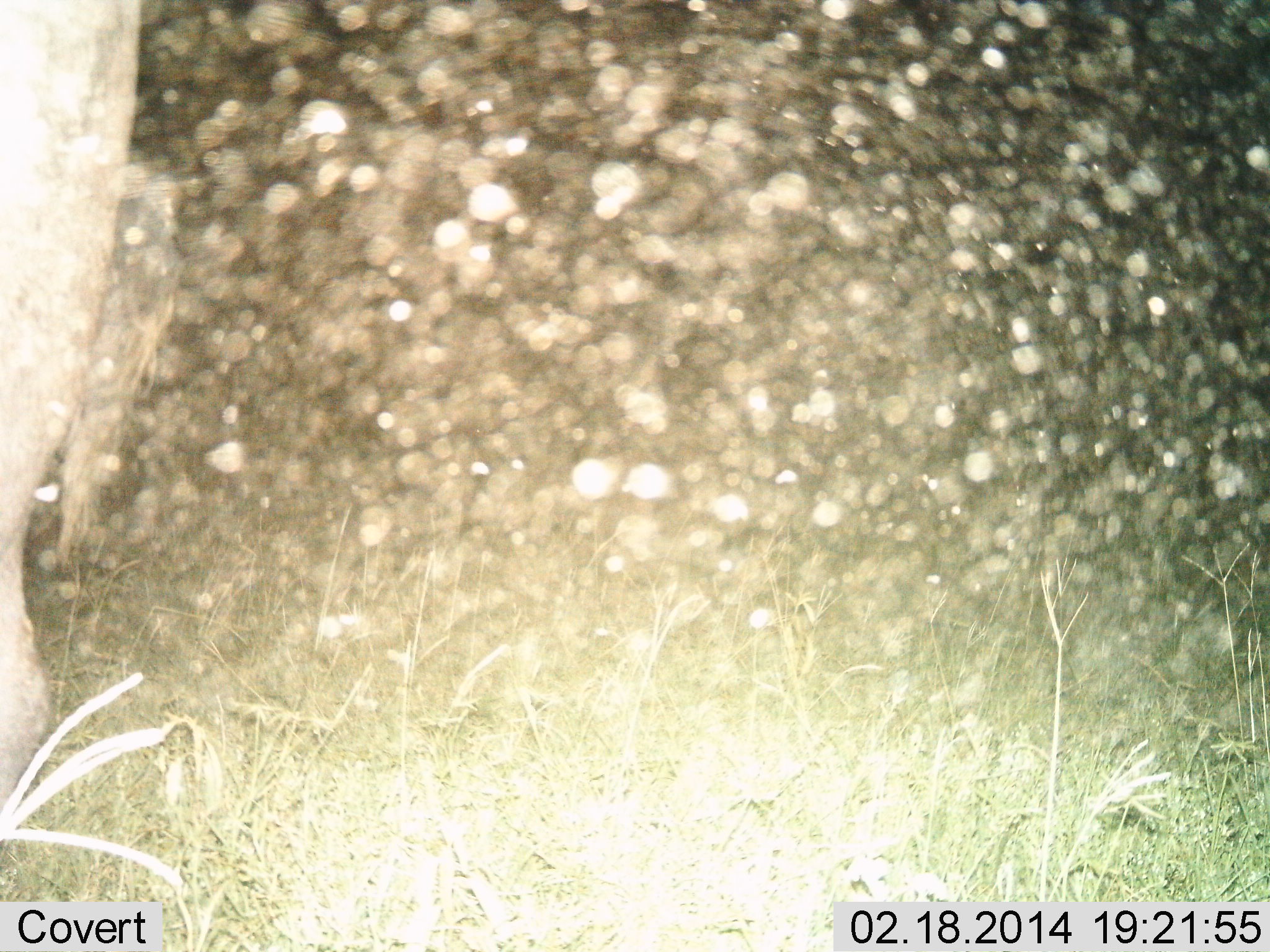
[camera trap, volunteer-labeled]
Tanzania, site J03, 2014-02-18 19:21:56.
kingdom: Animalia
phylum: Chordata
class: Mammalia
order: Artiodactyla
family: Bovidae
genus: Connochaetes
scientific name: Connochaetes taurinus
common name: blue wildebeest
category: wildebeest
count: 2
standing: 90%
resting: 0%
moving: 10%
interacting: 0%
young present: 0%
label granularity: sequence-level